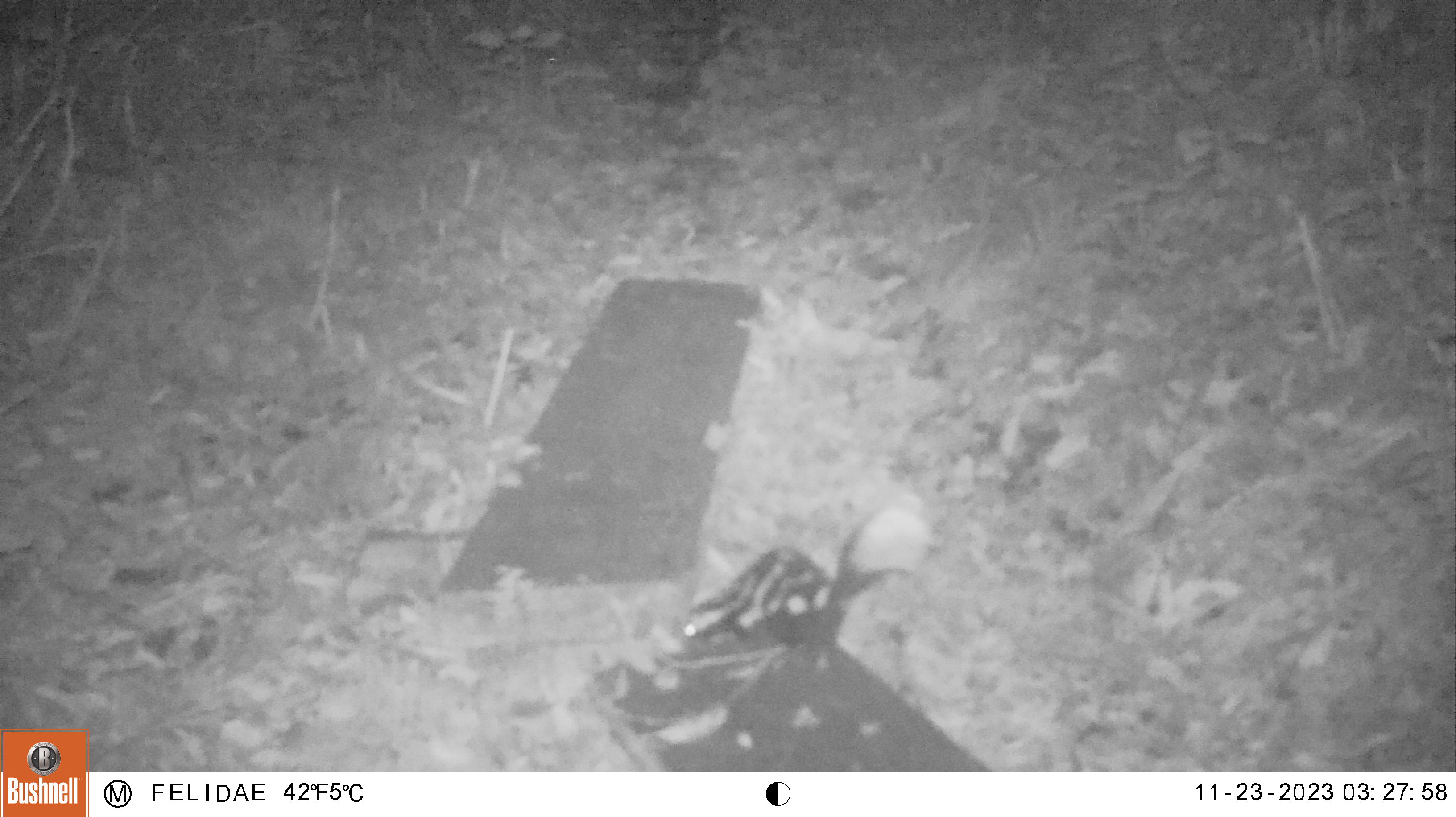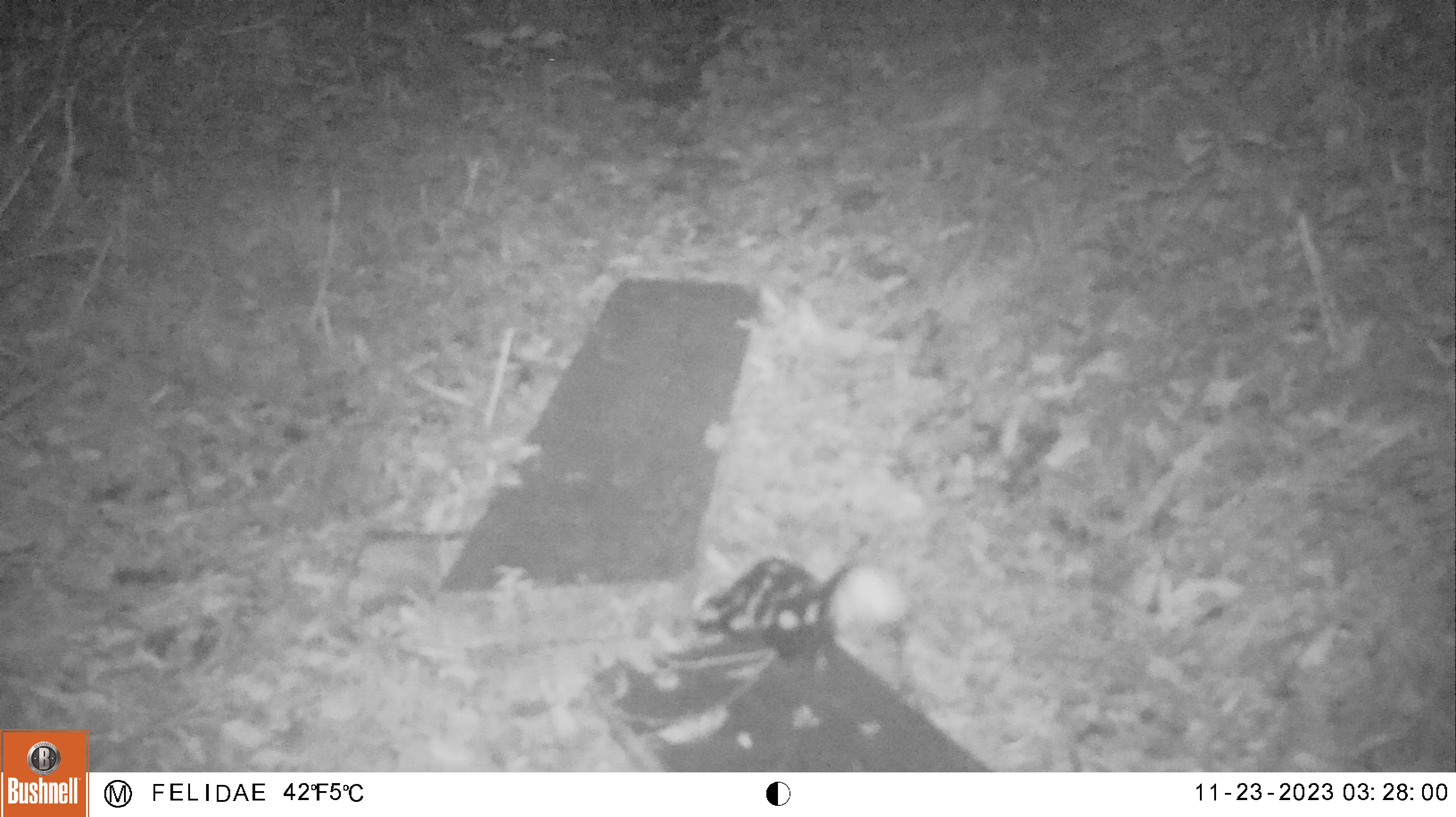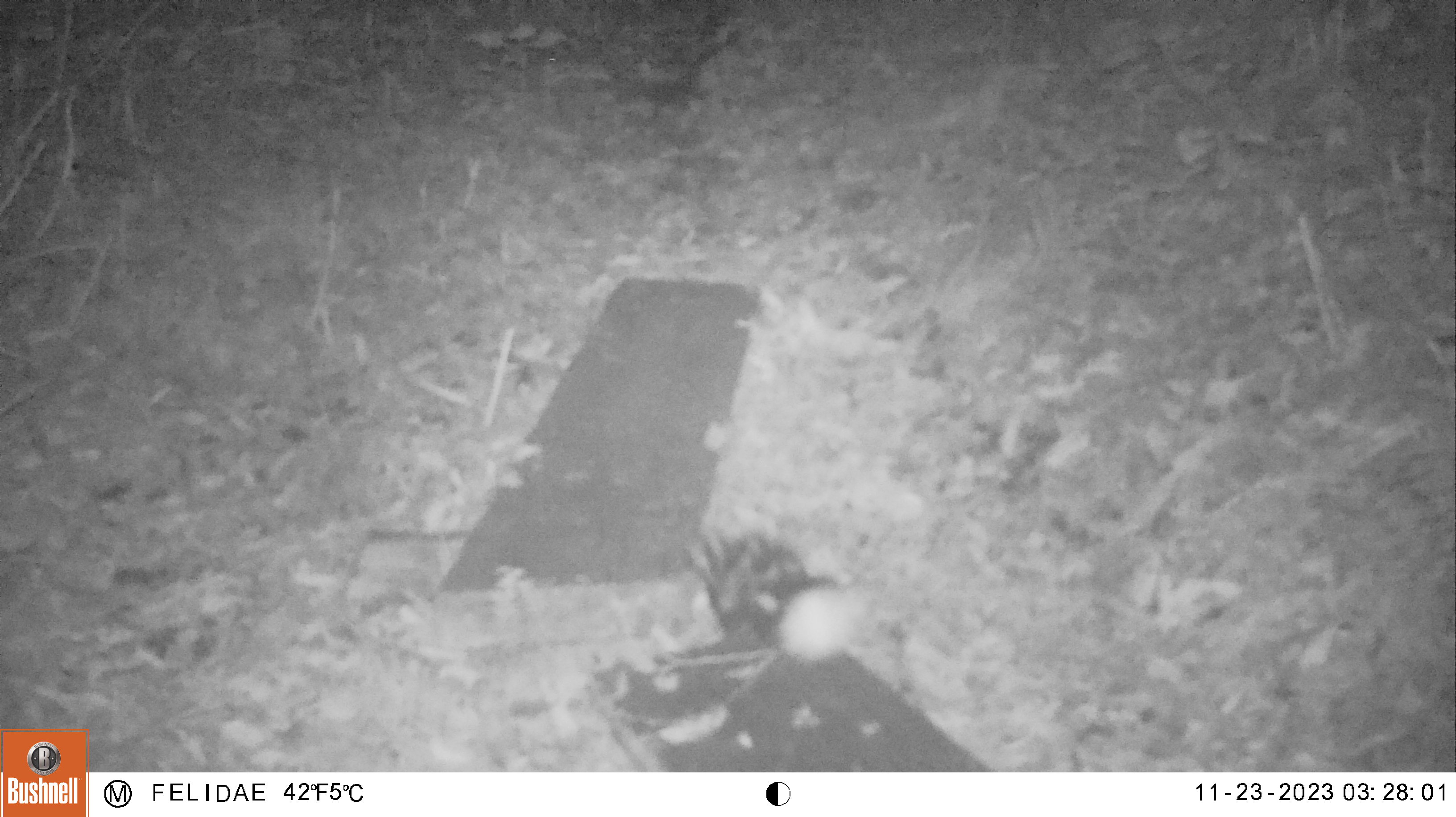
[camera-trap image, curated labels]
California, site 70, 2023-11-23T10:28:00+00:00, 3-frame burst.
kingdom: Animalia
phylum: Chordata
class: Mammalia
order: Carnivora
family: Mephitidae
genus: Spilogale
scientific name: Spilogale gracilis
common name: western spotted skunk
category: spotted skunk